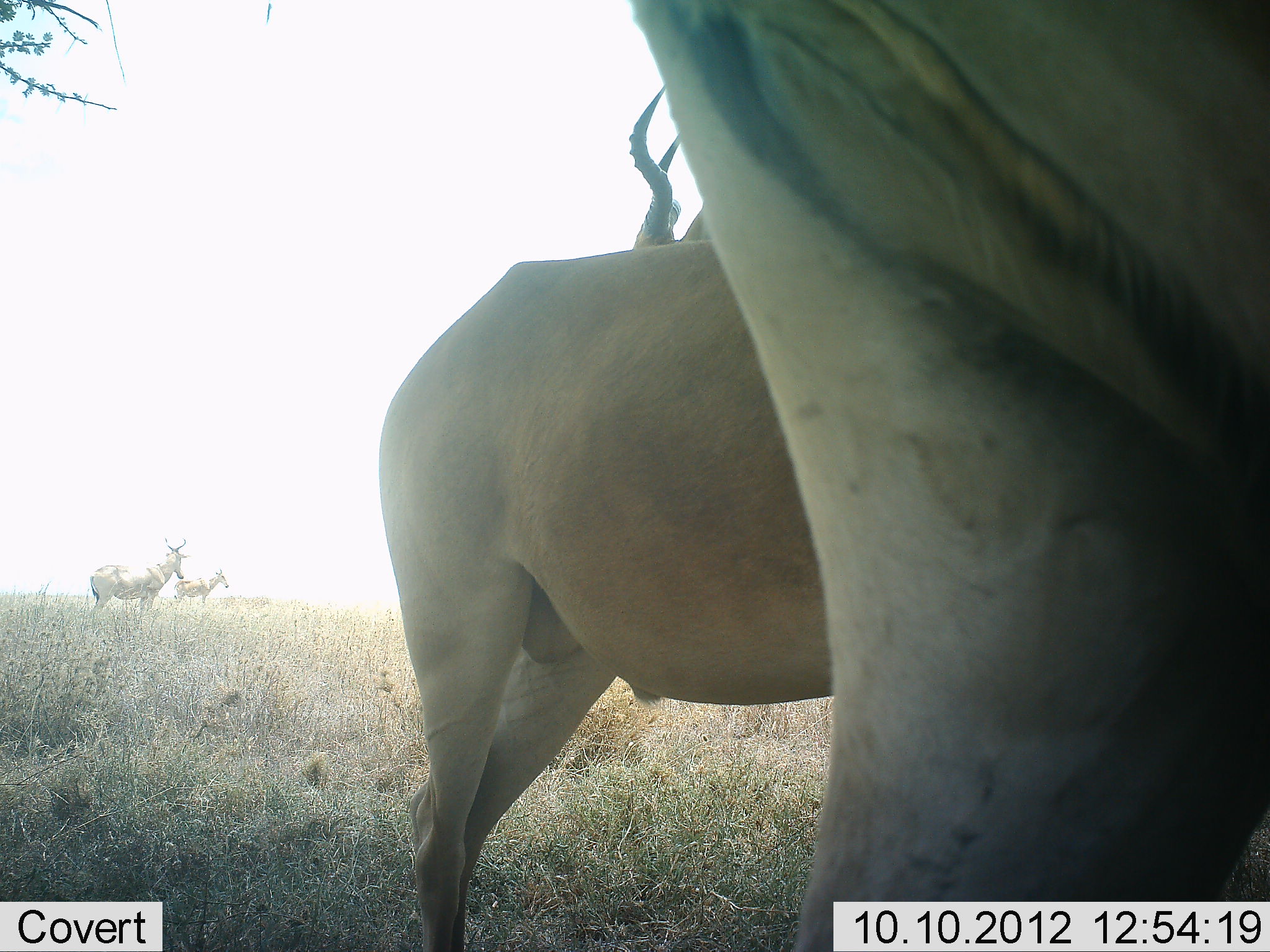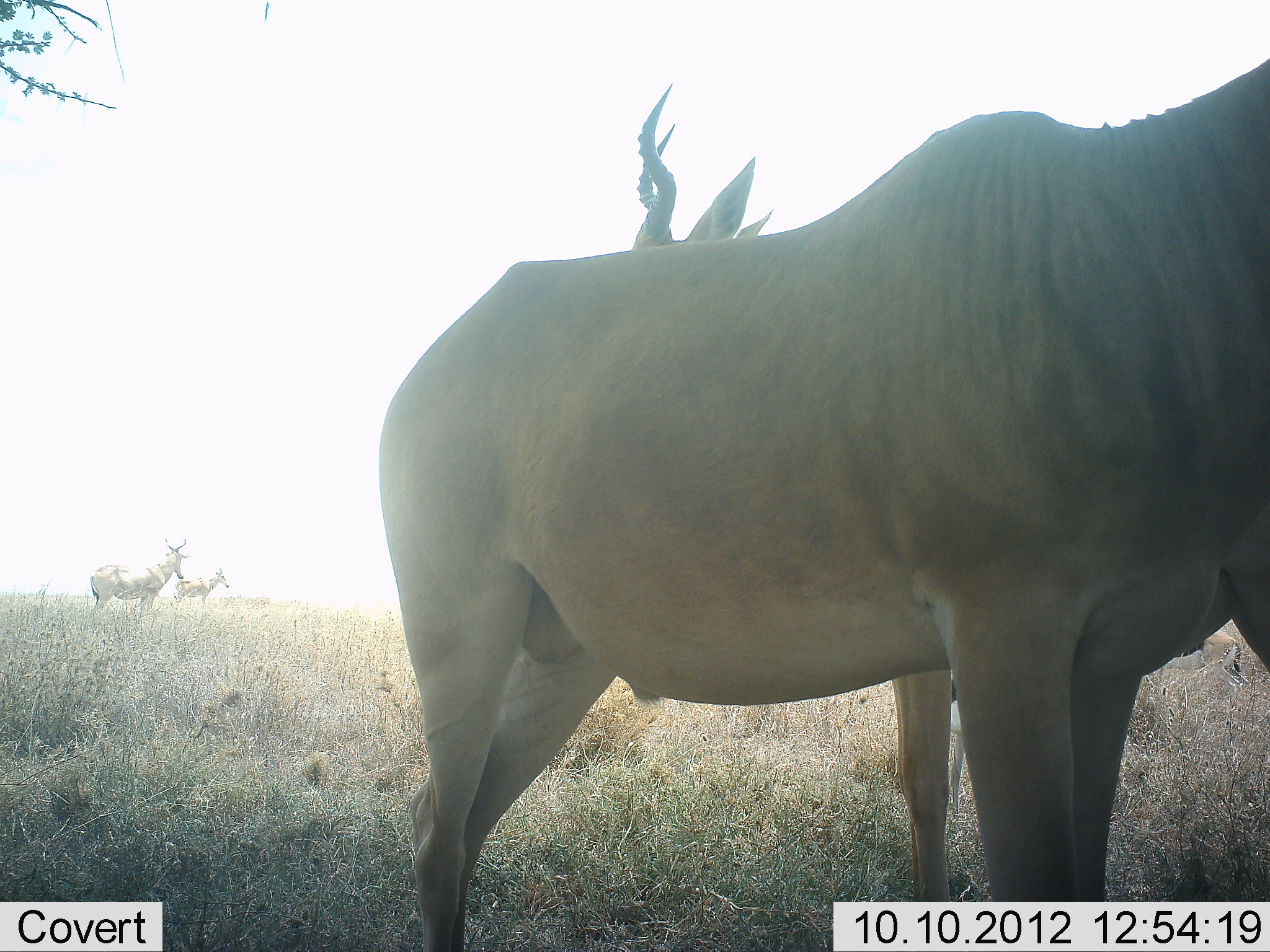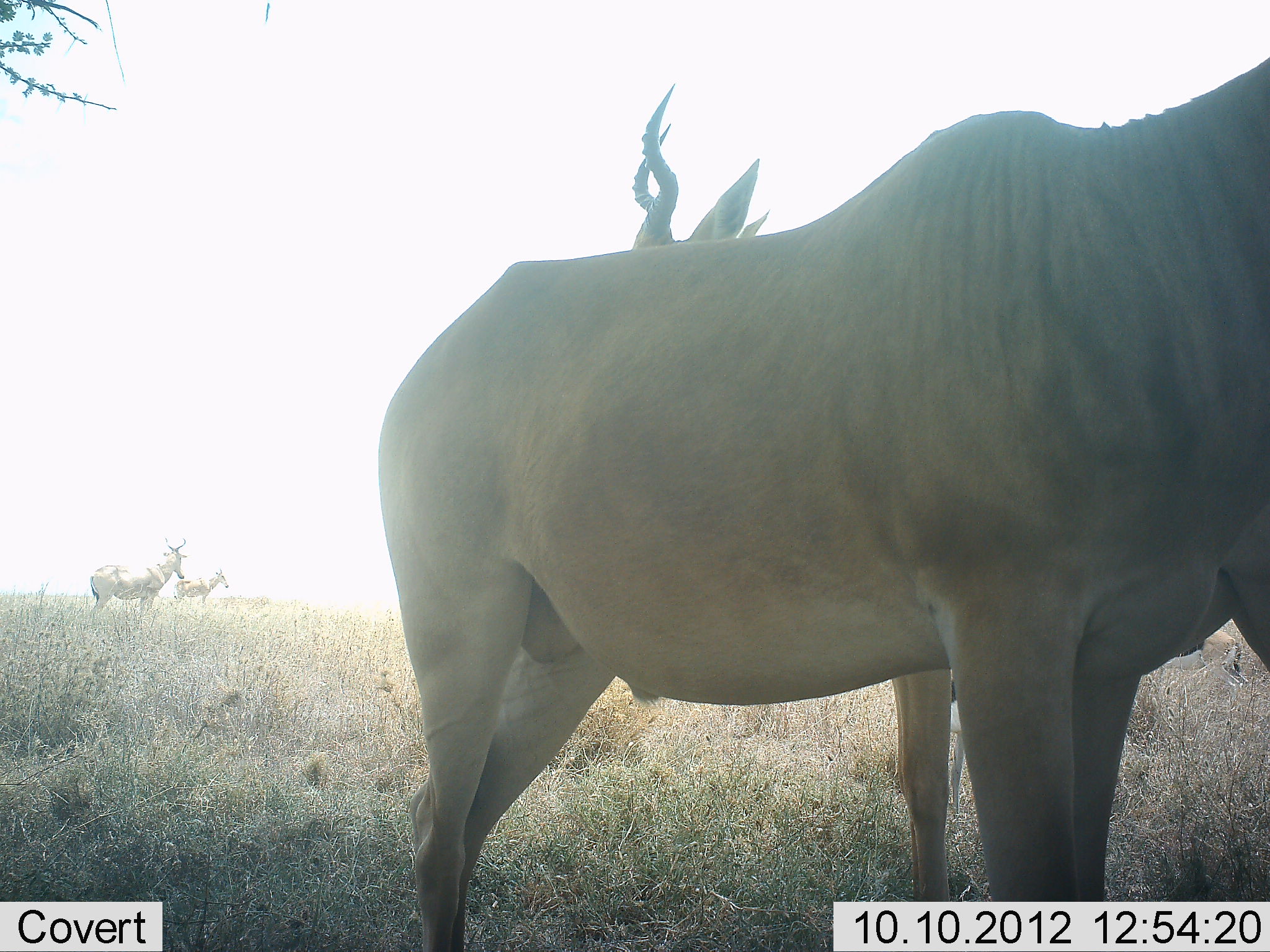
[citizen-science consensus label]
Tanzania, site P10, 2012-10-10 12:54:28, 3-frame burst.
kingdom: Animalia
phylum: Chordata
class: Mammalia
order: Artiodactyla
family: Bovidae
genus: Alcelaphus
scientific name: Alcelaphus buselaphus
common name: hartebeest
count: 5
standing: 100%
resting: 0%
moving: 50%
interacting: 8%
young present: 0%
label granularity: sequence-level